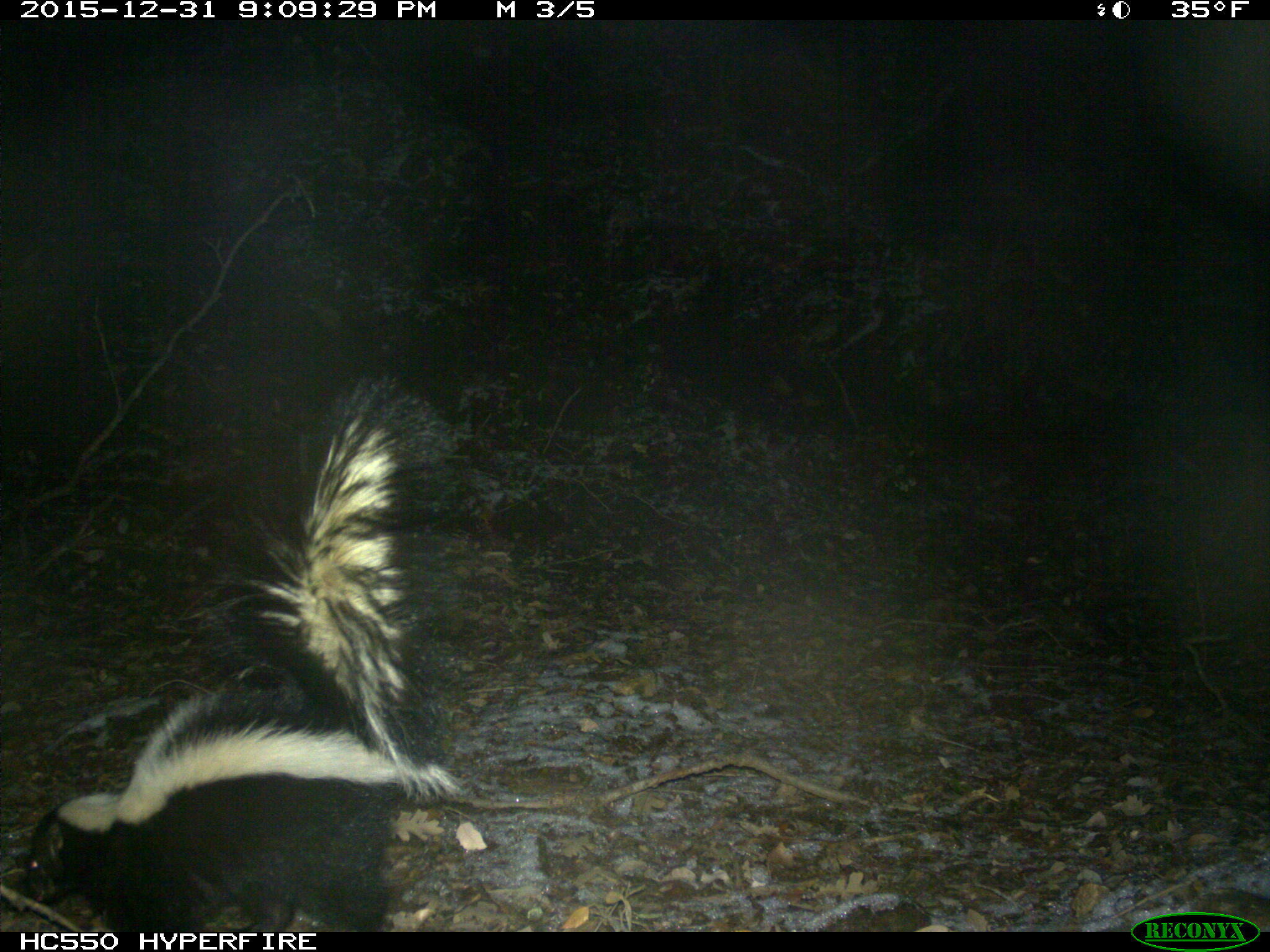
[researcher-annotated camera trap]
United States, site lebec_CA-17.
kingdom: Animalia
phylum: Chordata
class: Mammalia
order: Carnivora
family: Mephitidae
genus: Mephitis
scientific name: Mephitis mephitis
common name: striped skunk